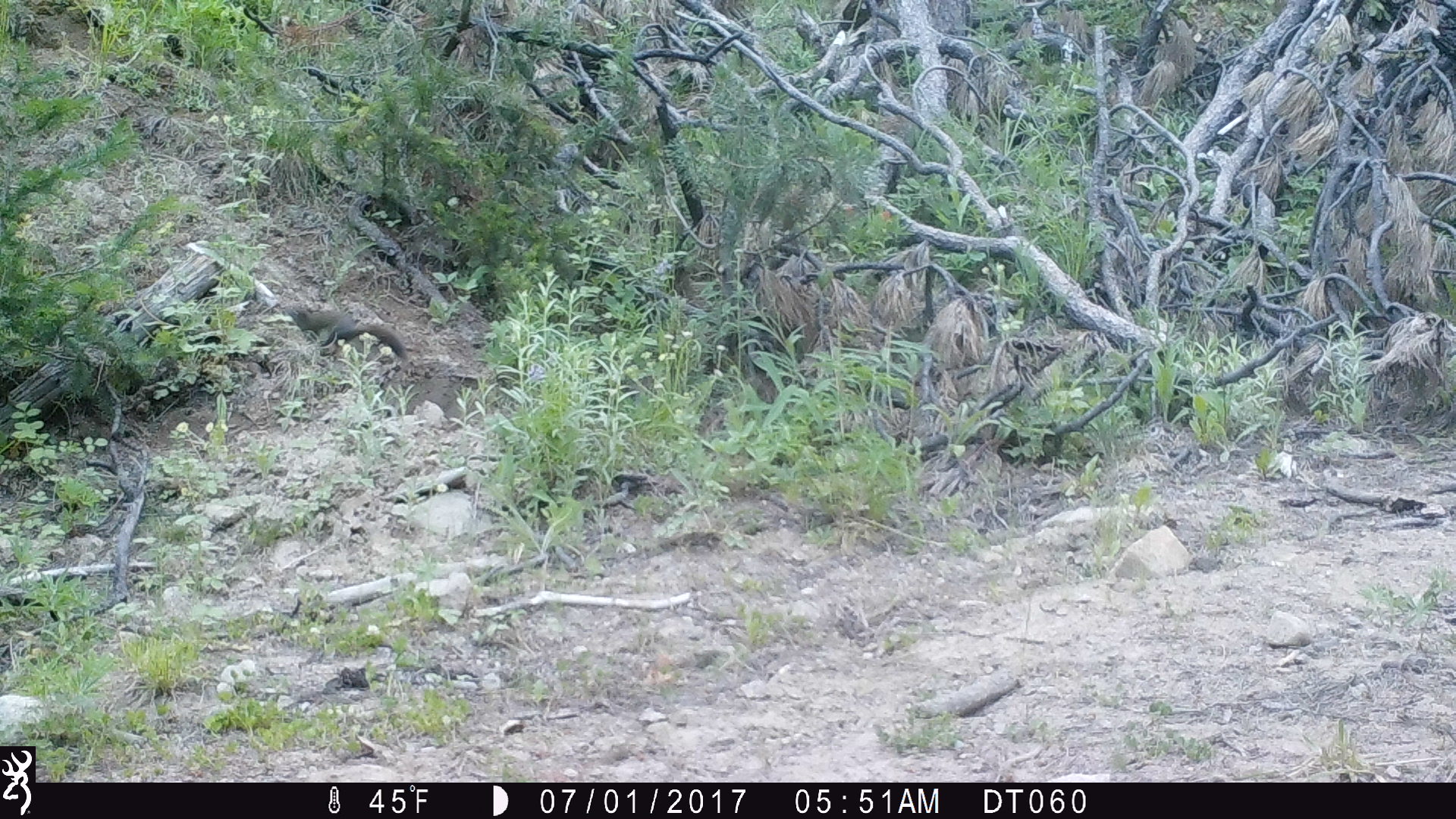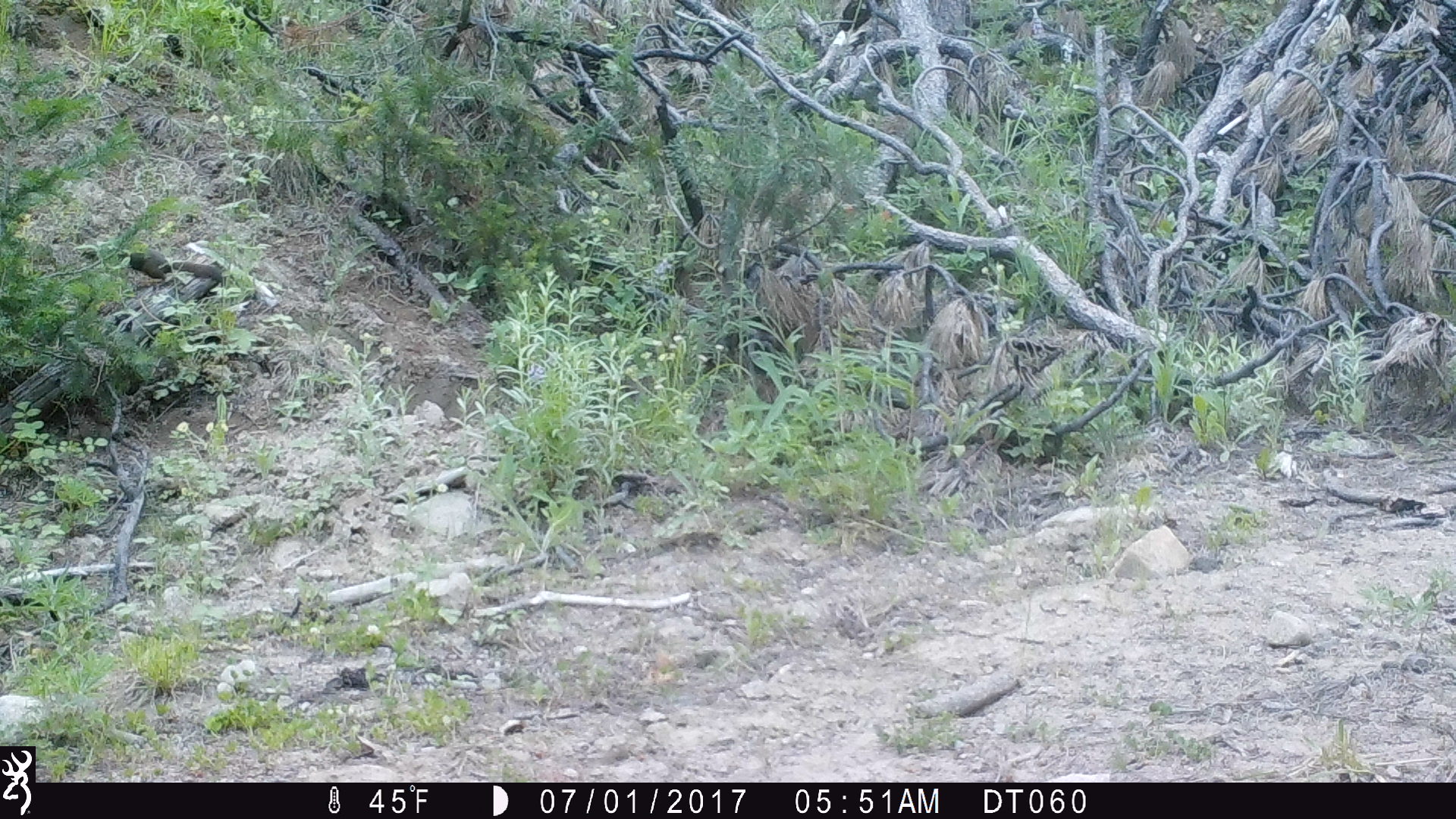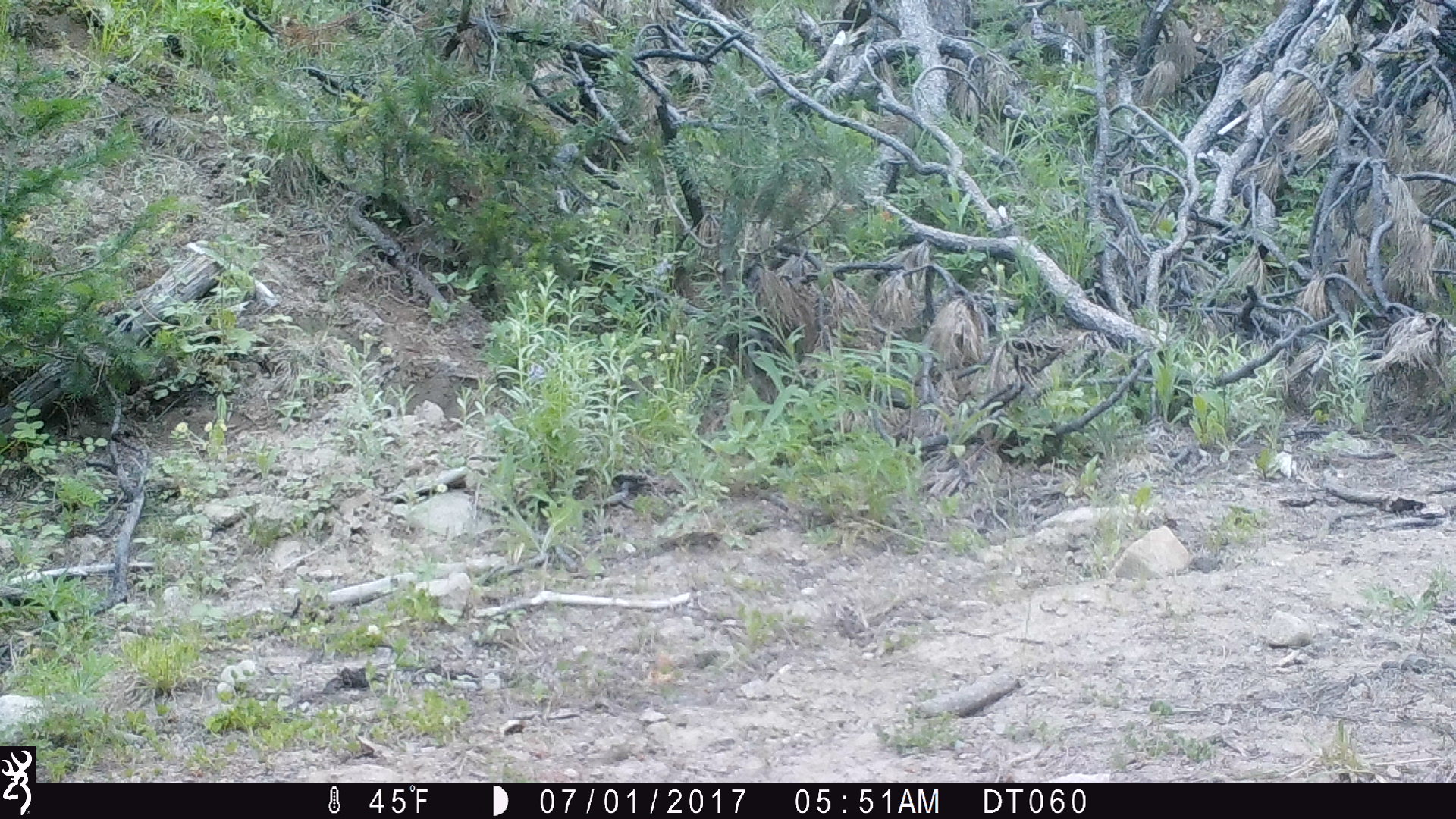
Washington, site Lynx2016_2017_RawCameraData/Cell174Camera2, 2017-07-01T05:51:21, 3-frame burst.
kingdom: Animalia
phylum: Chordata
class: Mammalia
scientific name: Mammalia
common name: small mammal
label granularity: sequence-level